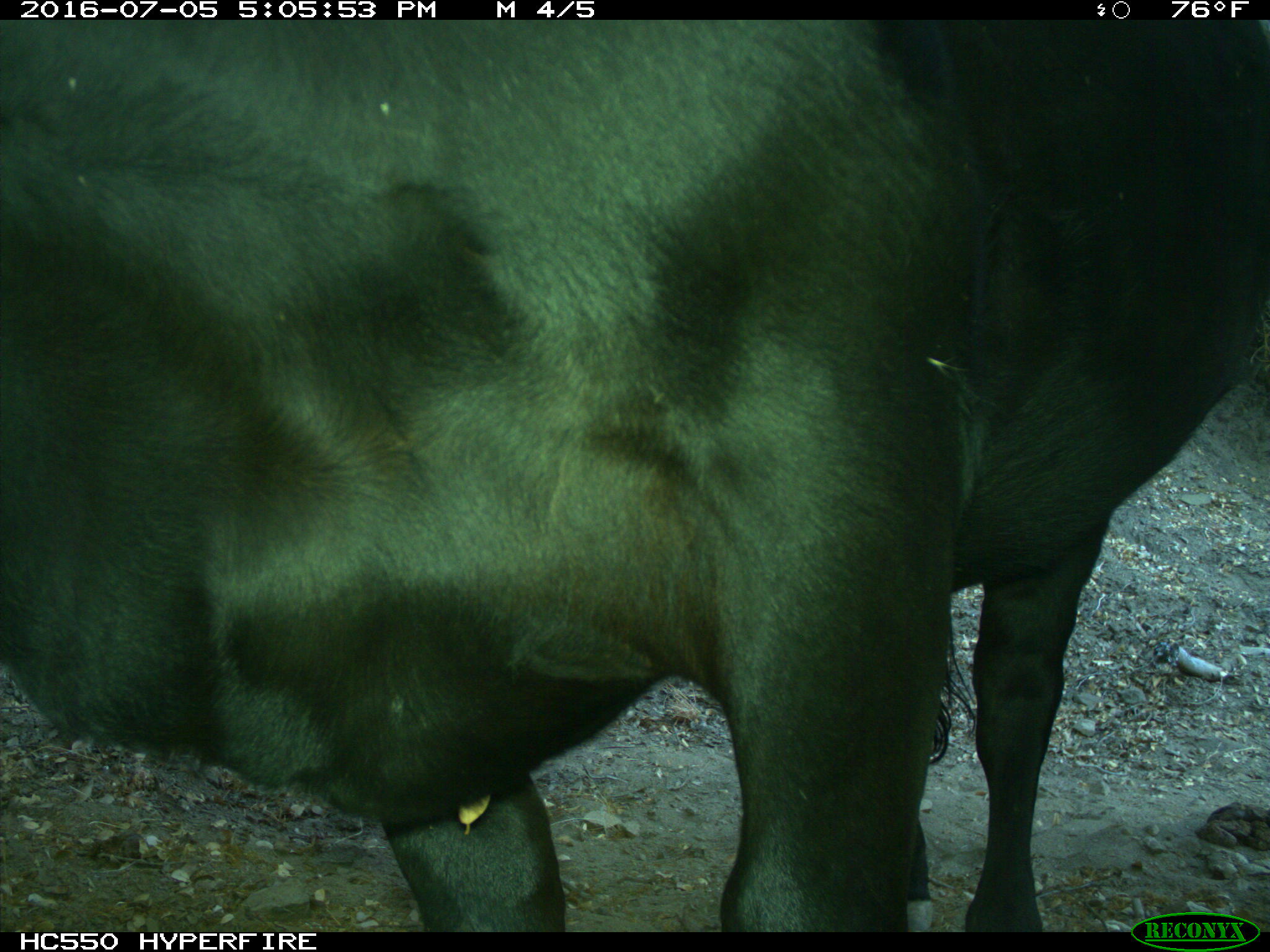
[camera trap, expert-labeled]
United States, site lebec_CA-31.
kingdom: Animalia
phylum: Chordata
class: Mammalia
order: Artiodactyla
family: Bovidae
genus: Bos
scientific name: Bos taurus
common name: domestic cow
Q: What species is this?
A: Bos taurus (domestic cow).